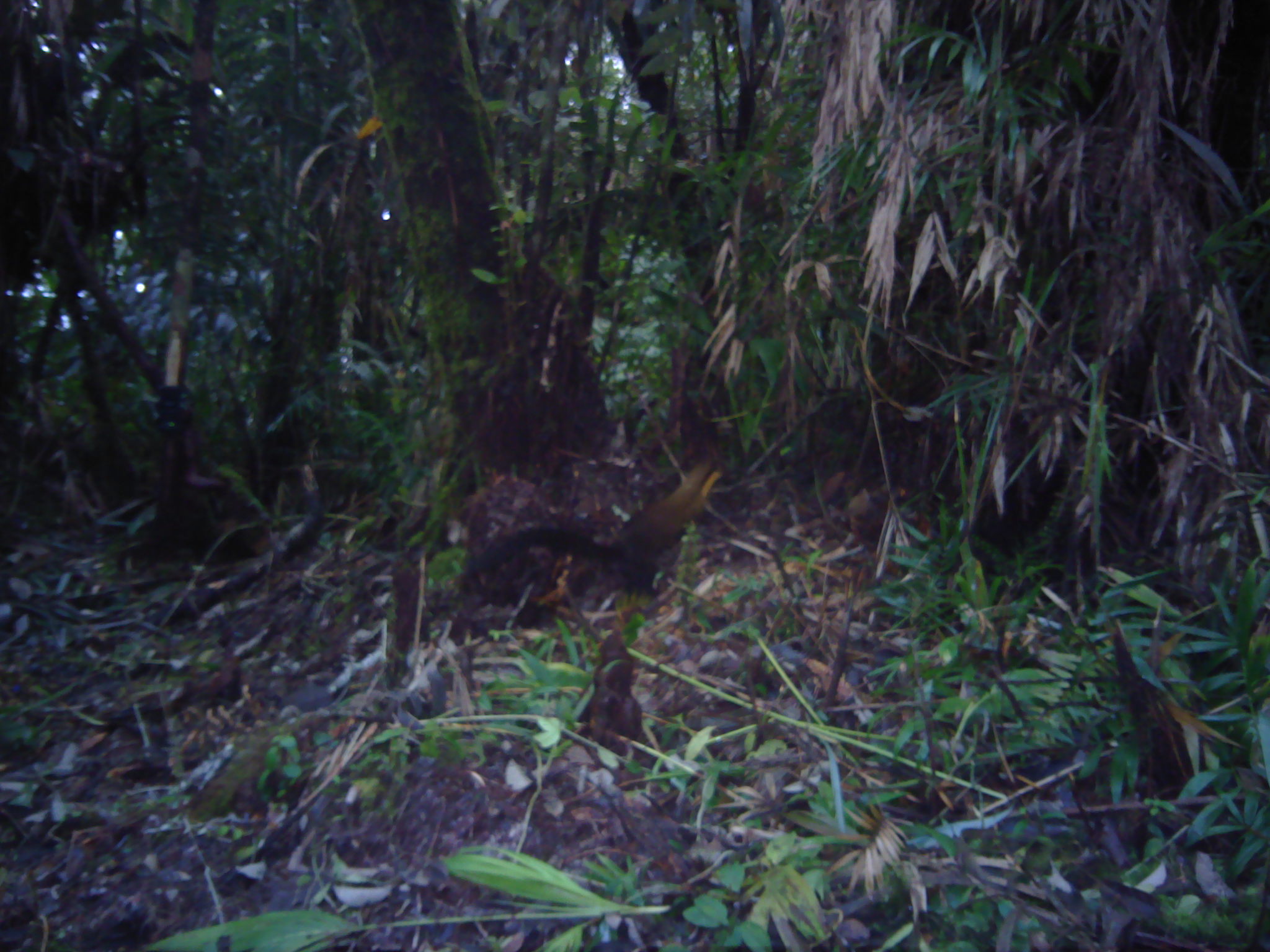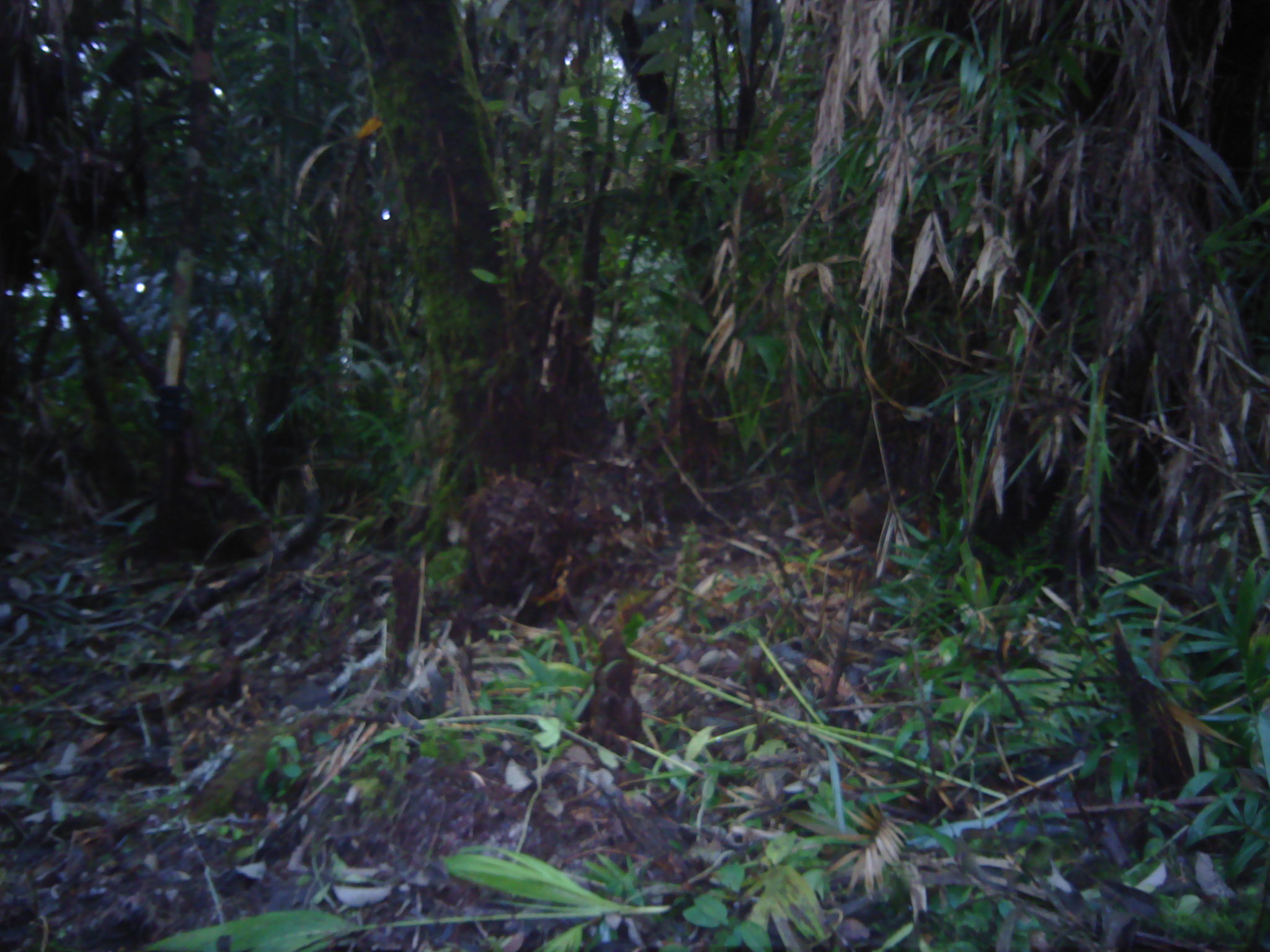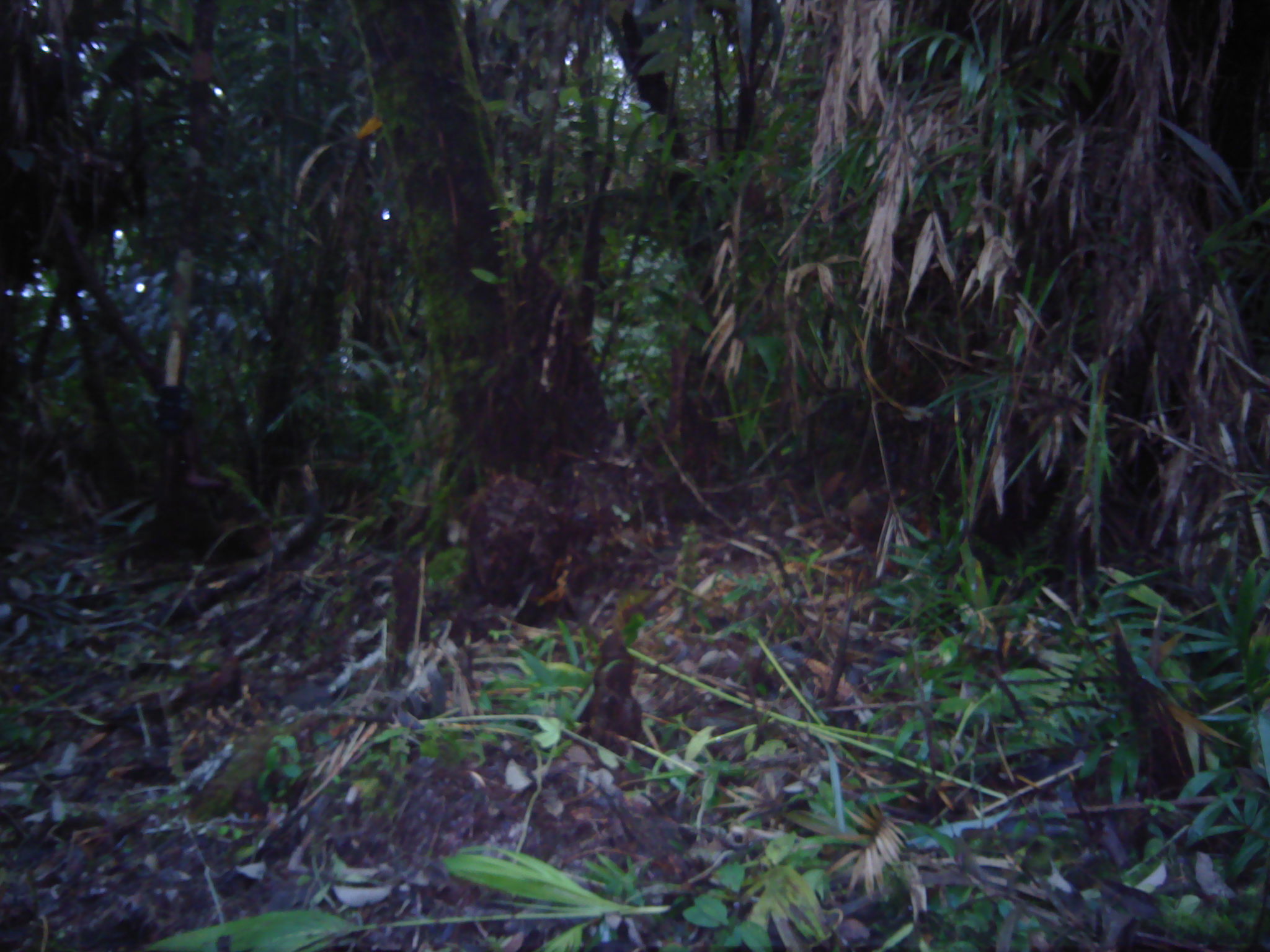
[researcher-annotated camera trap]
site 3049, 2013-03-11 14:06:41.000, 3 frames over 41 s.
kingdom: Animalia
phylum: Chordata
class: Mammalia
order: Carnivora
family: Mustelidae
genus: Martes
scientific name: Martes flavigula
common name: yellow-throated marten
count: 1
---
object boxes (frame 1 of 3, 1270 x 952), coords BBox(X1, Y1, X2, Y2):
martes flavigula: BBox(464, 461, 724, 586)